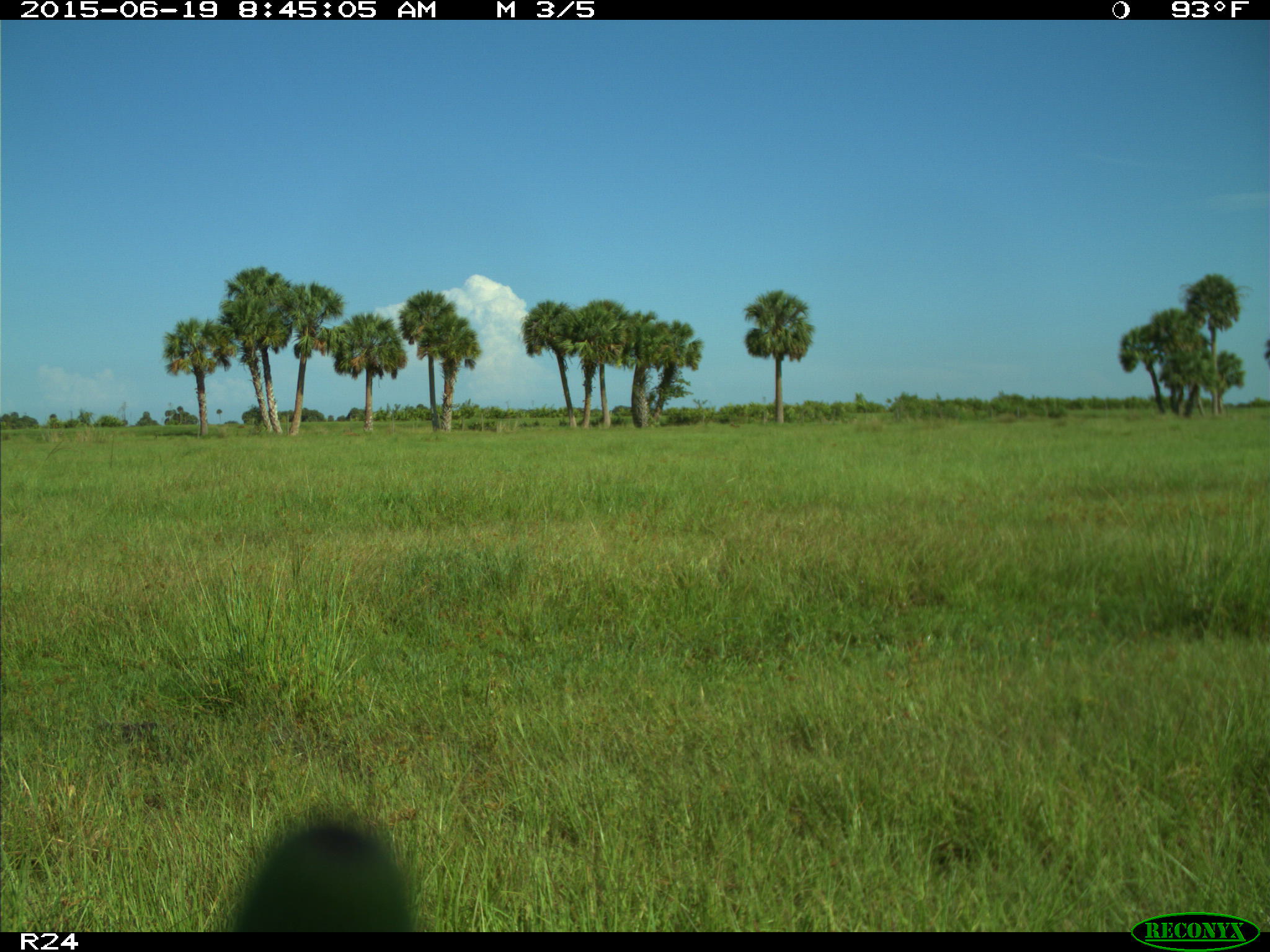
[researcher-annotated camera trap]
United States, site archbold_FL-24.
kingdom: Animalia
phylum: Chordata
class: Mammalia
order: Artiodactyla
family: Bovidae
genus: Bos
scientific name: Bos taurus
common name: domestic cow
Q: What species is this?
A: Bos taurus (domestic cow).